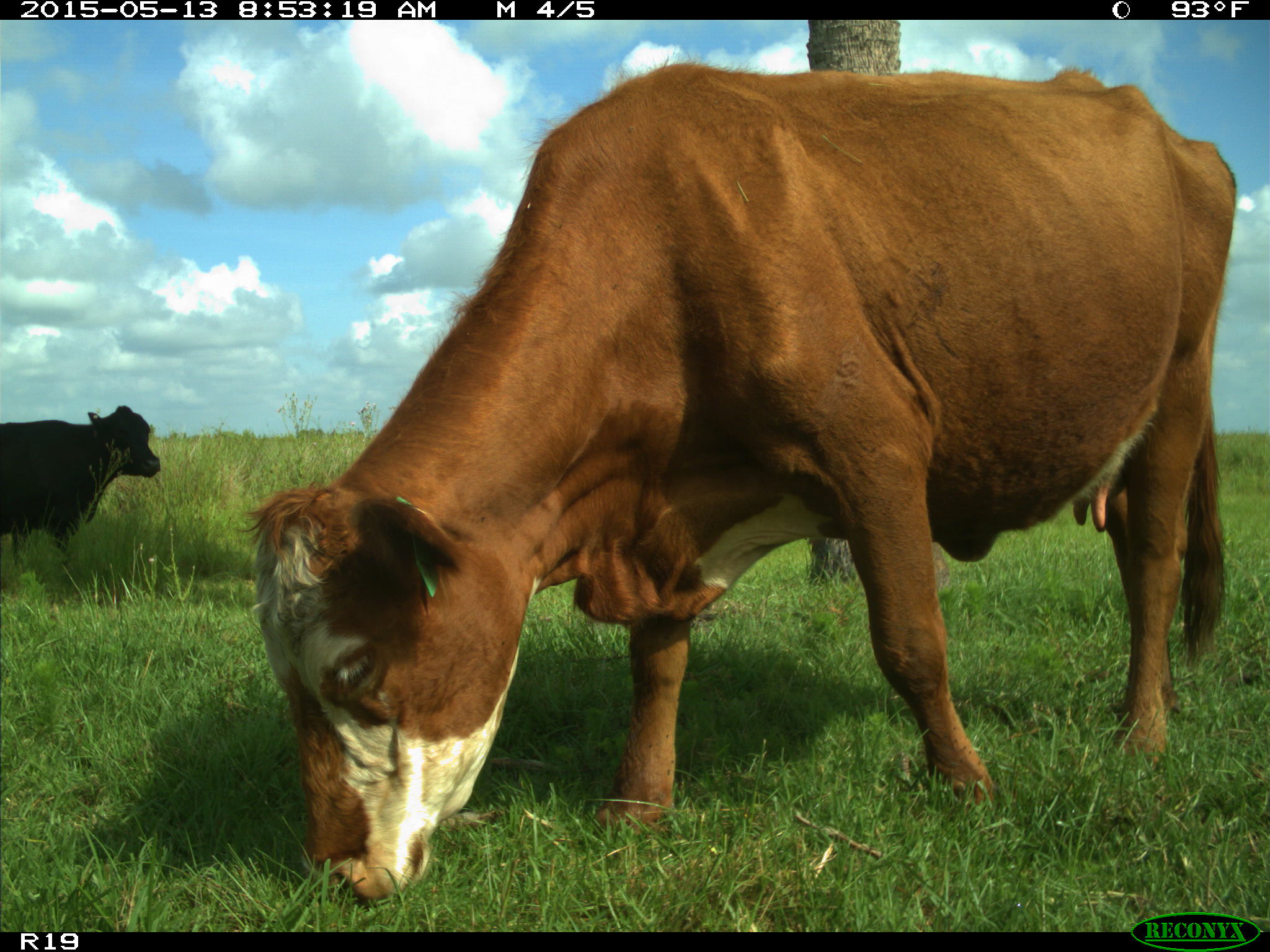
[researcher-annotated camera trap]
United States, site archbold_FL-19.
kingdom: Animalia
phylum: Chordata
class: Mammalia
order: Artiodactyla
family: Bovidae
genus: Bos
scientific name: Bos taurus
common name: domestic cow